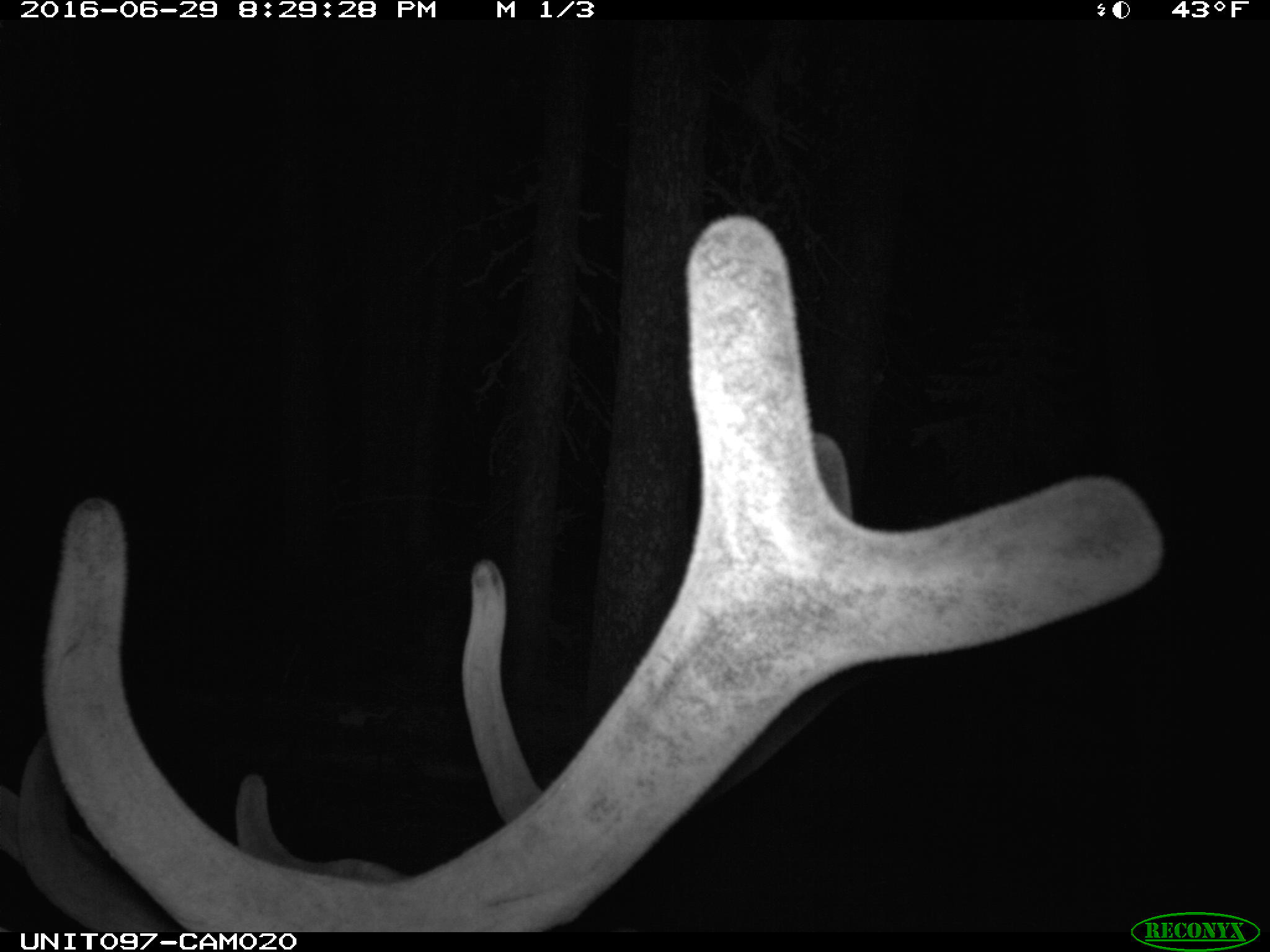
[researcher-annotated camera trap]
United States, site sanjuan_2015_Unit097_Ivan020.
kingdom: Animalia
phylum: Chordata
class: Mammalia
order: Artiodactyla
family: Cervidae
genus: Cervus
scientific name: Cervus elaphus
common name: red deer